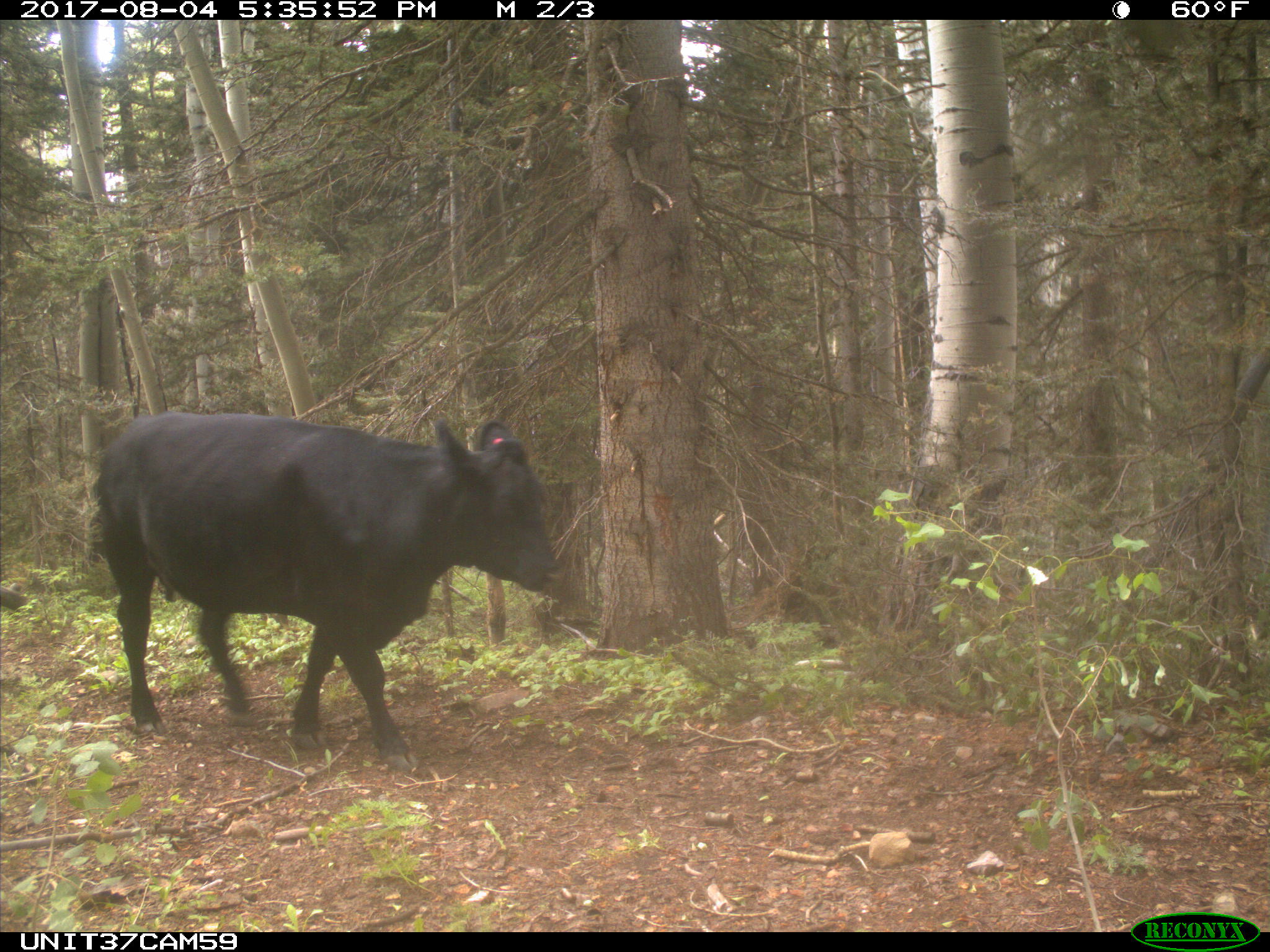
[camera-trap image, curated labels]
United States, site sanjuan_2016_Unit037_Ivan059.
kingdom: Animalia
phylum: Chordata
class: Mammalia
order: Artiodactyla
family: Bovidae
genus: Bos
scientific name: Bos taurus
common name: domestic cow